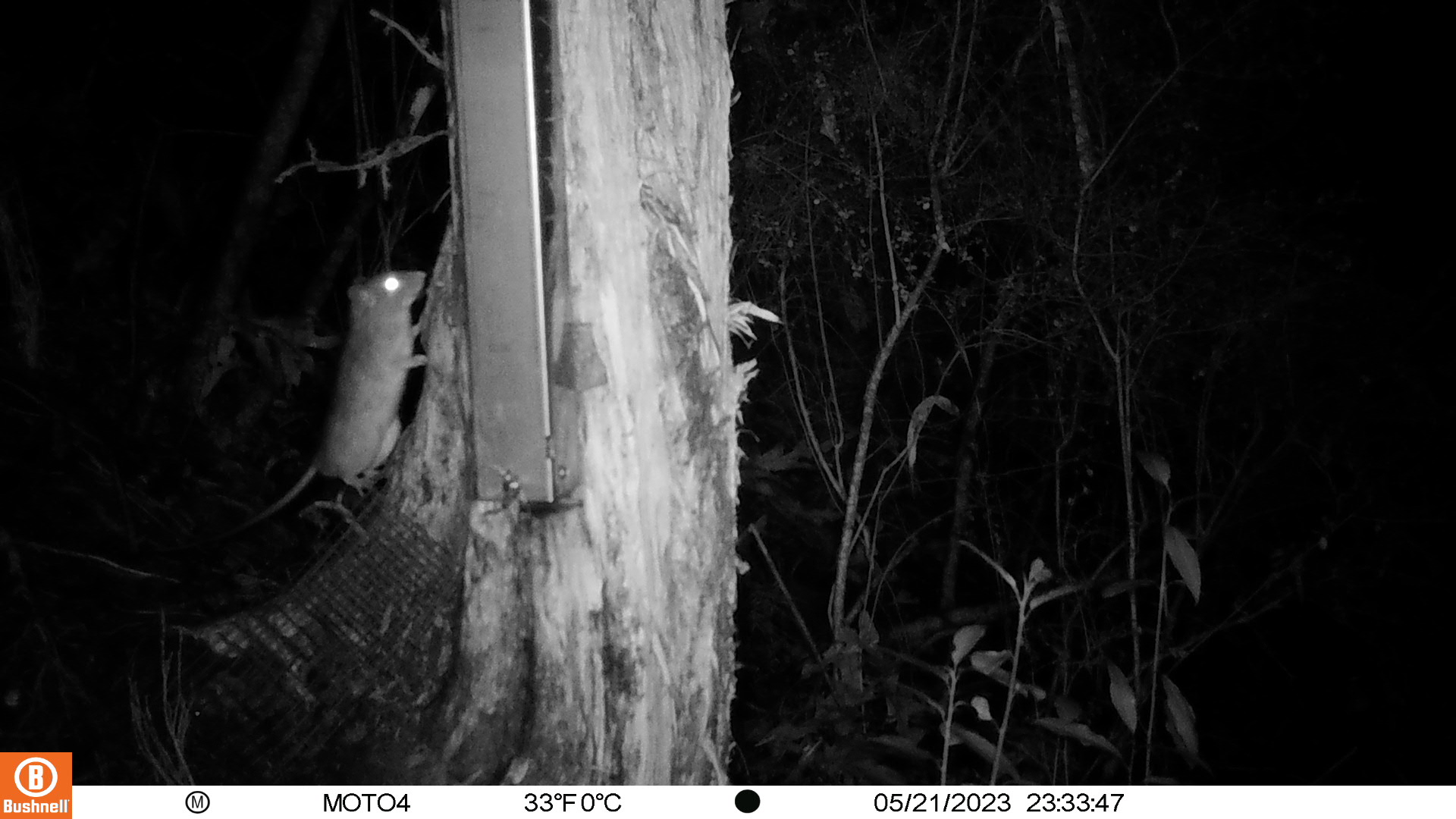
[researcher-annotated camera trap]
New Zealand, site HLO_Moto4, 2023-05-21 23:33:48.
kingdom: Animalia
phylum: Chordata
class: Mammalia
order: Rodentia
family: Muridae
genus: Rattus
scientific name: Rattus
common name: rat